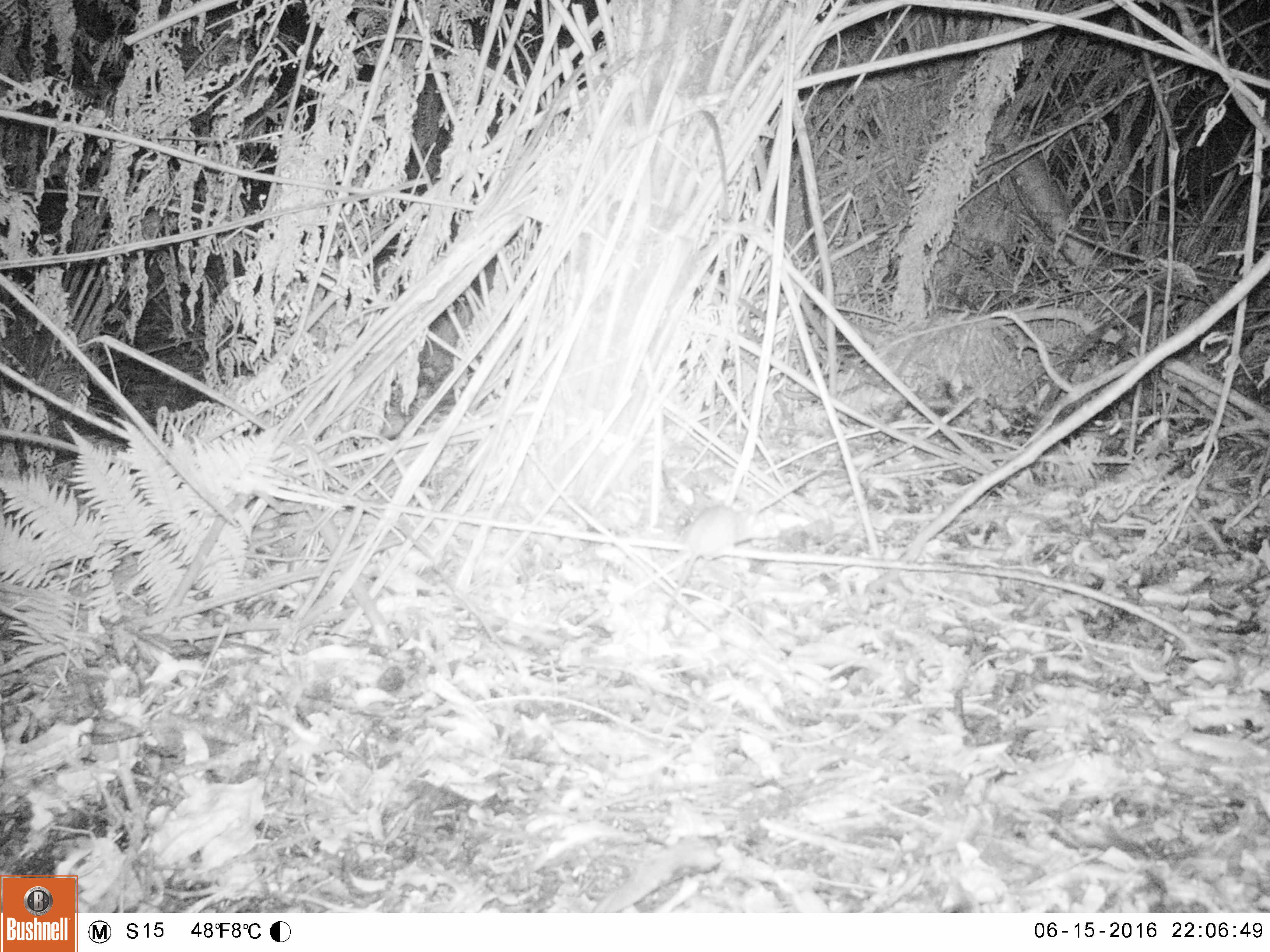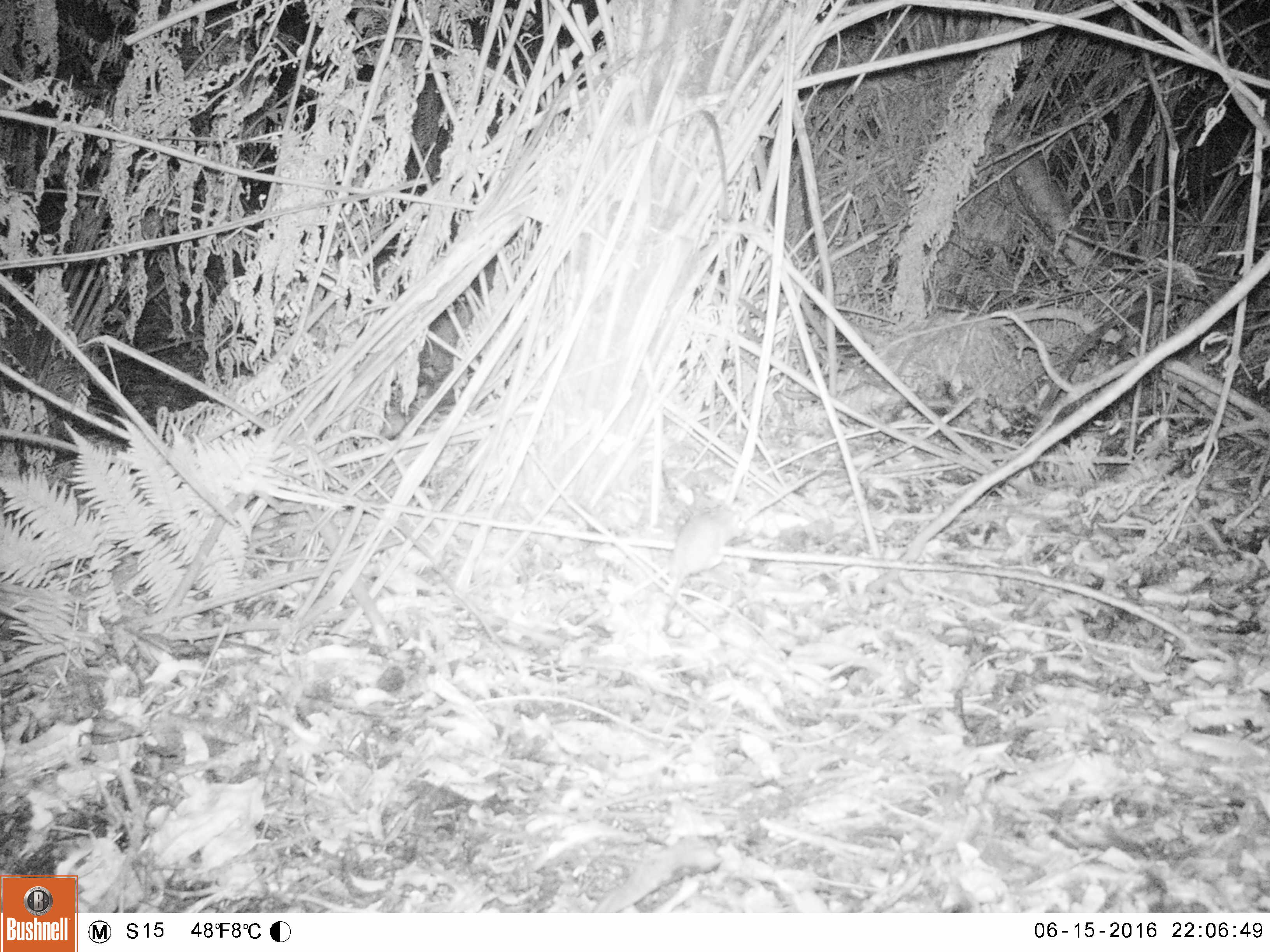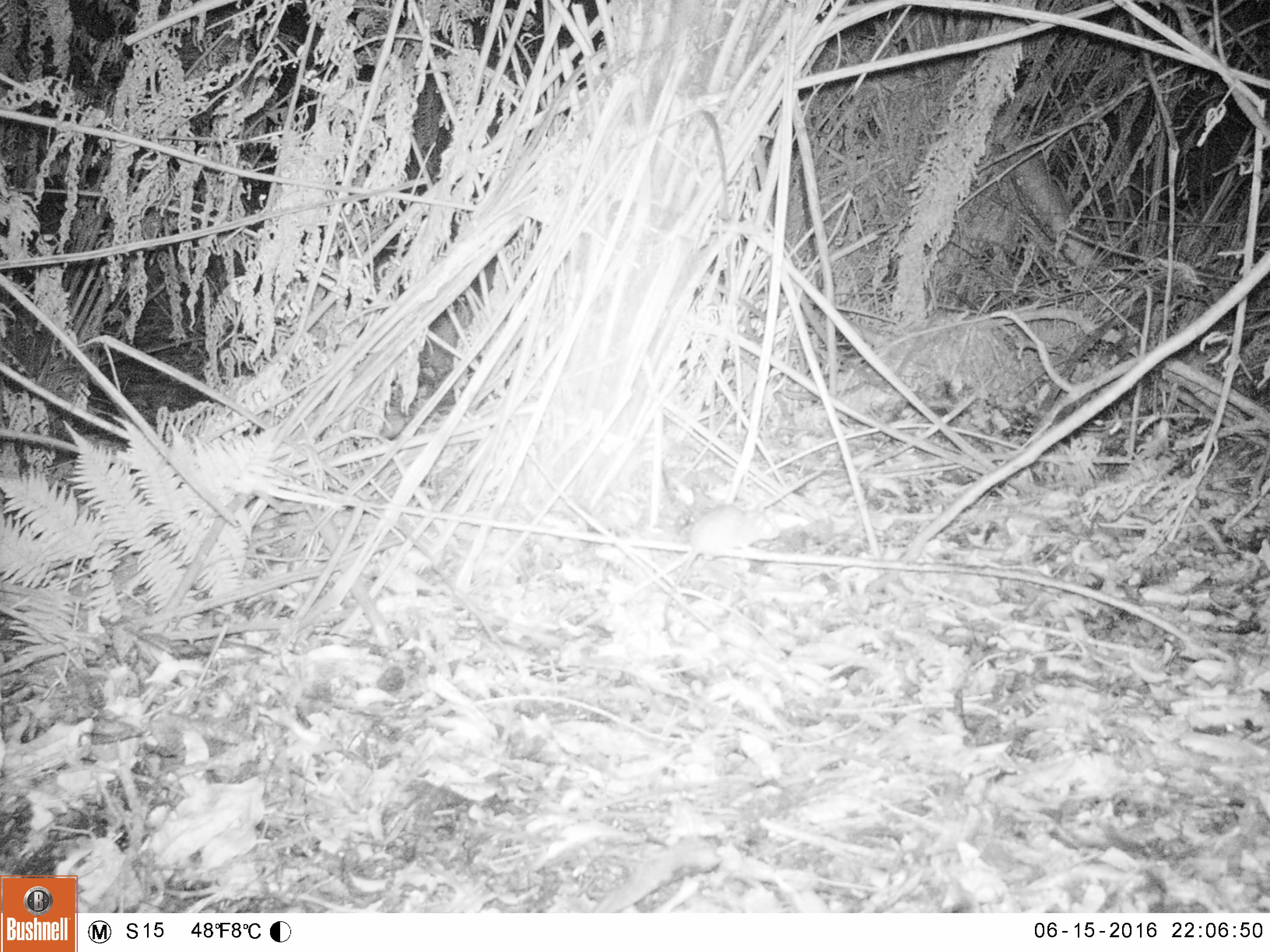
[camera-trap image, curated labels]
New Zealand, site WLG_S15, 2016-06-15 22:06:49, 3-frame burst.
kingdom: Animalia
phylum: Chordata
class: Mammalia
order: Rodentia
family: Muridae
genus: Mus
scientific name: Mus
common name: mouse